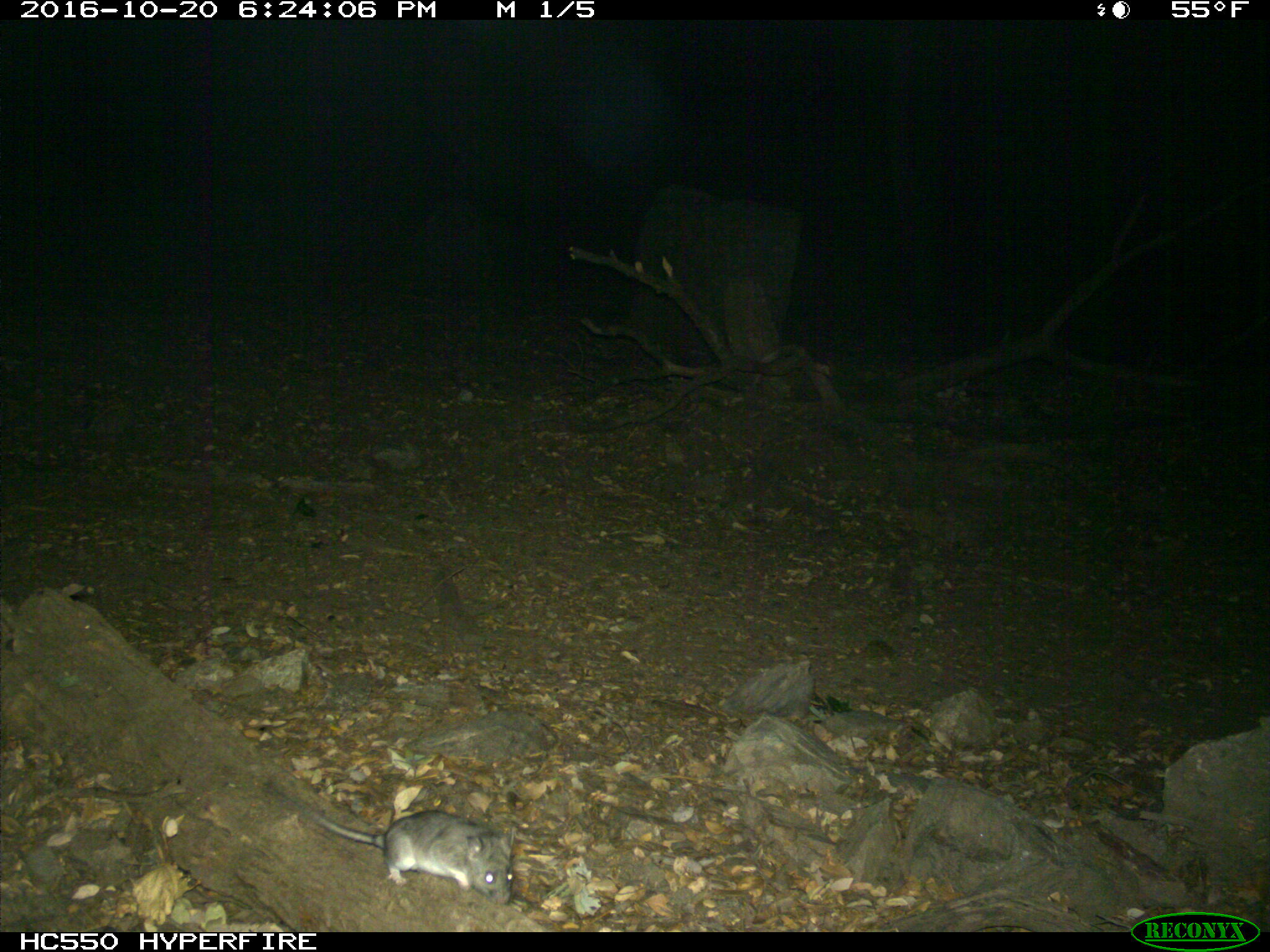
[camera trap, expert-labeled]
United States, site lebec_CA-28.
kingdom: Animalia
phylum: Chordata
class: Mammalia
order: Rodentia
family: Cricetidae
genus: Neotoma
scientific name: Neotoma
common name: pack rat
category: unidentified pack rat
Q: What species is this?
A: Unidentified pack rat (pack rat) (Neotoma).